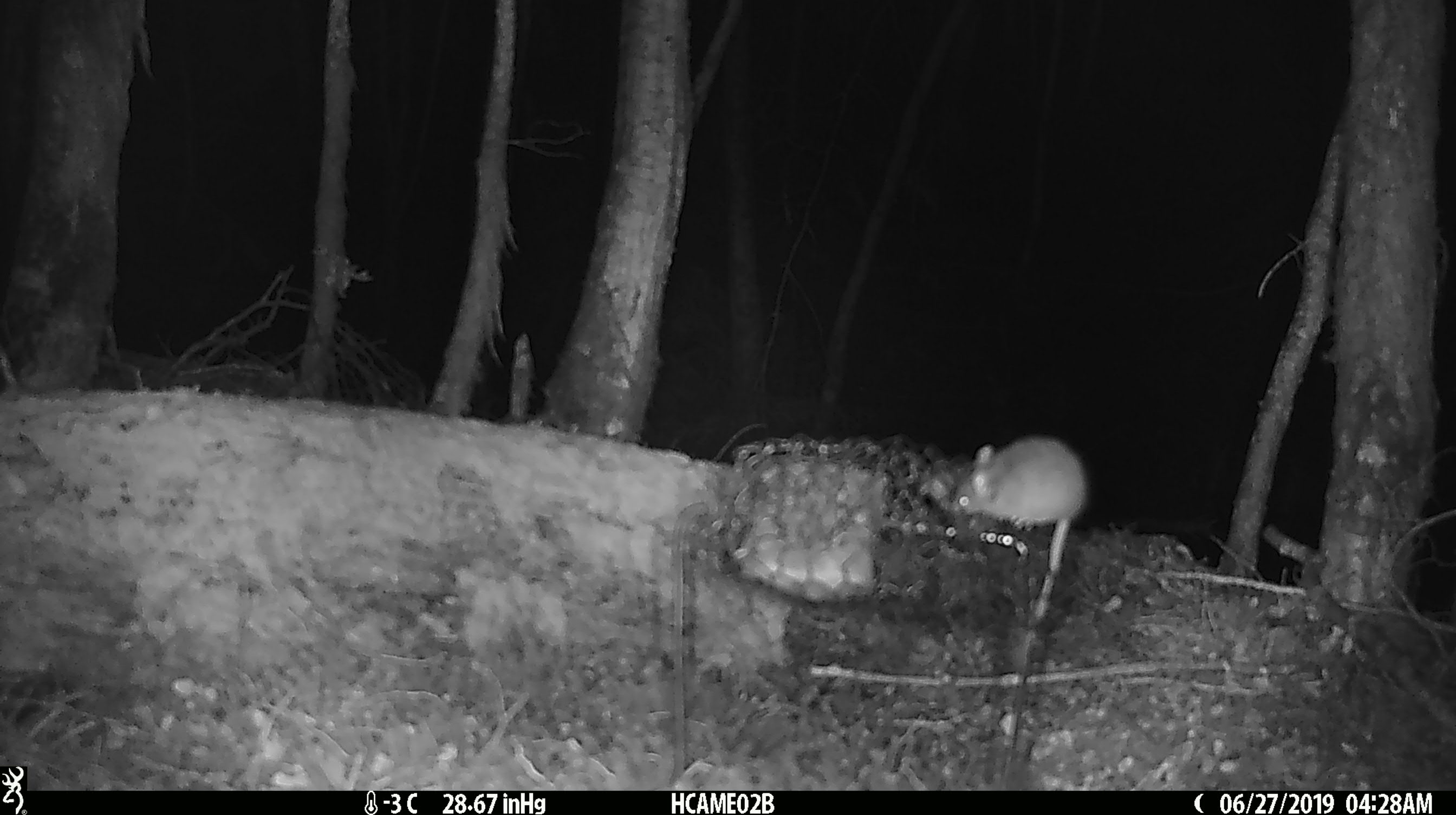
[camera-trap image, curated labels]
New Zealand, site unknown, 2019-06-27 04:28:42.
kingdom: Animalia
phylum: Chordata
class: Mammalia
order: Rodentia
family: Muridae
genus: Mus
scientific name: Mus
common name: mouse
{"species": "mouse (Mus)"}